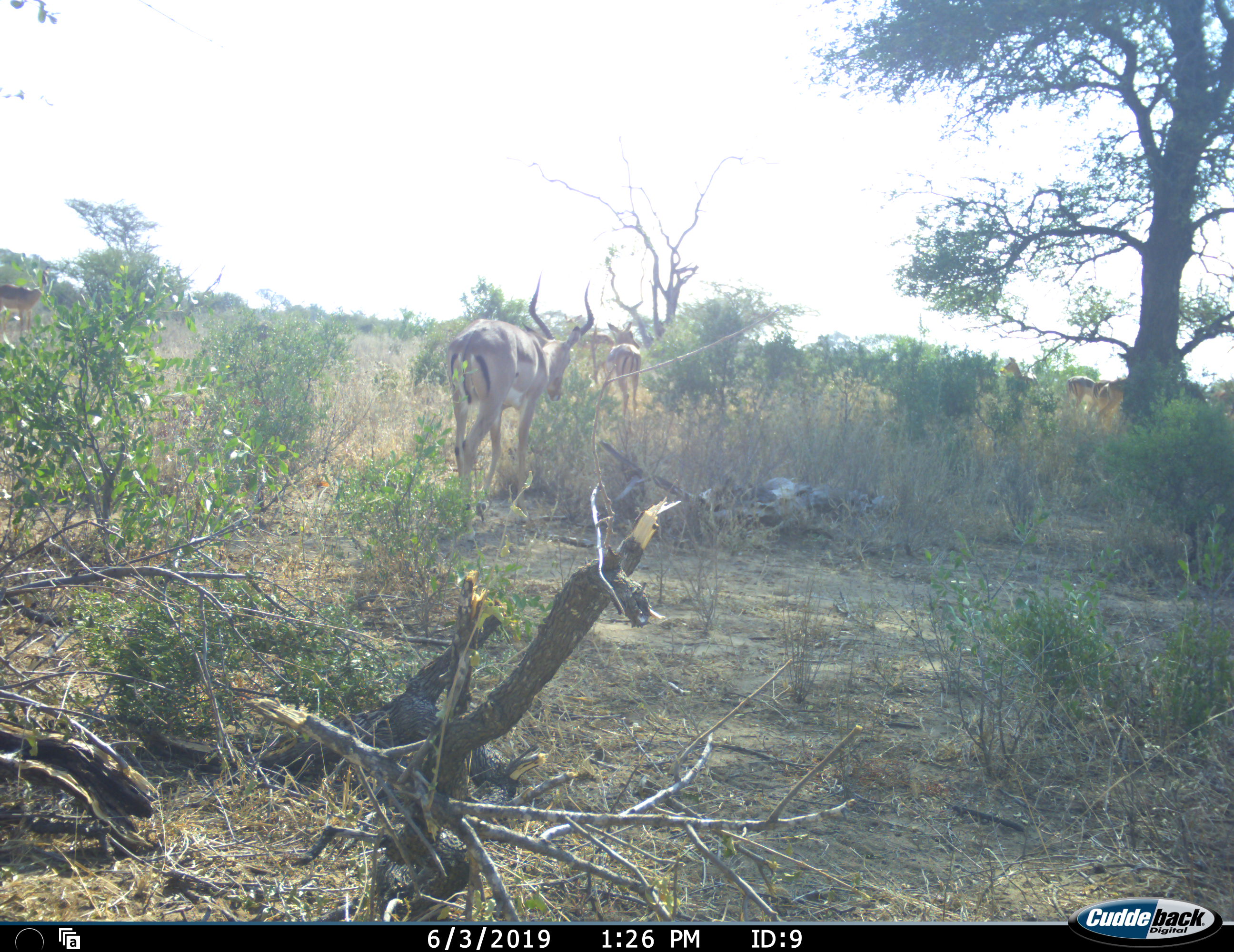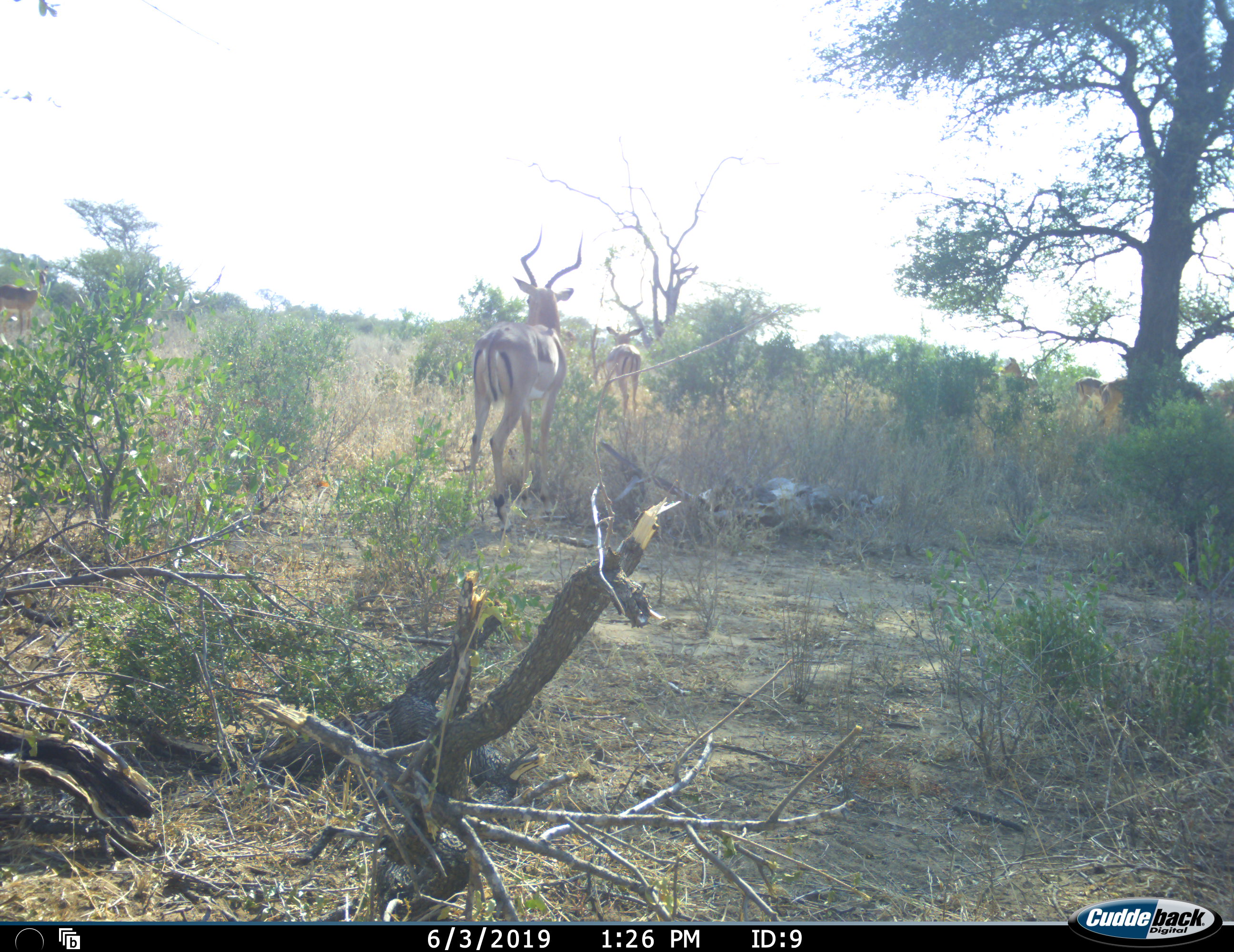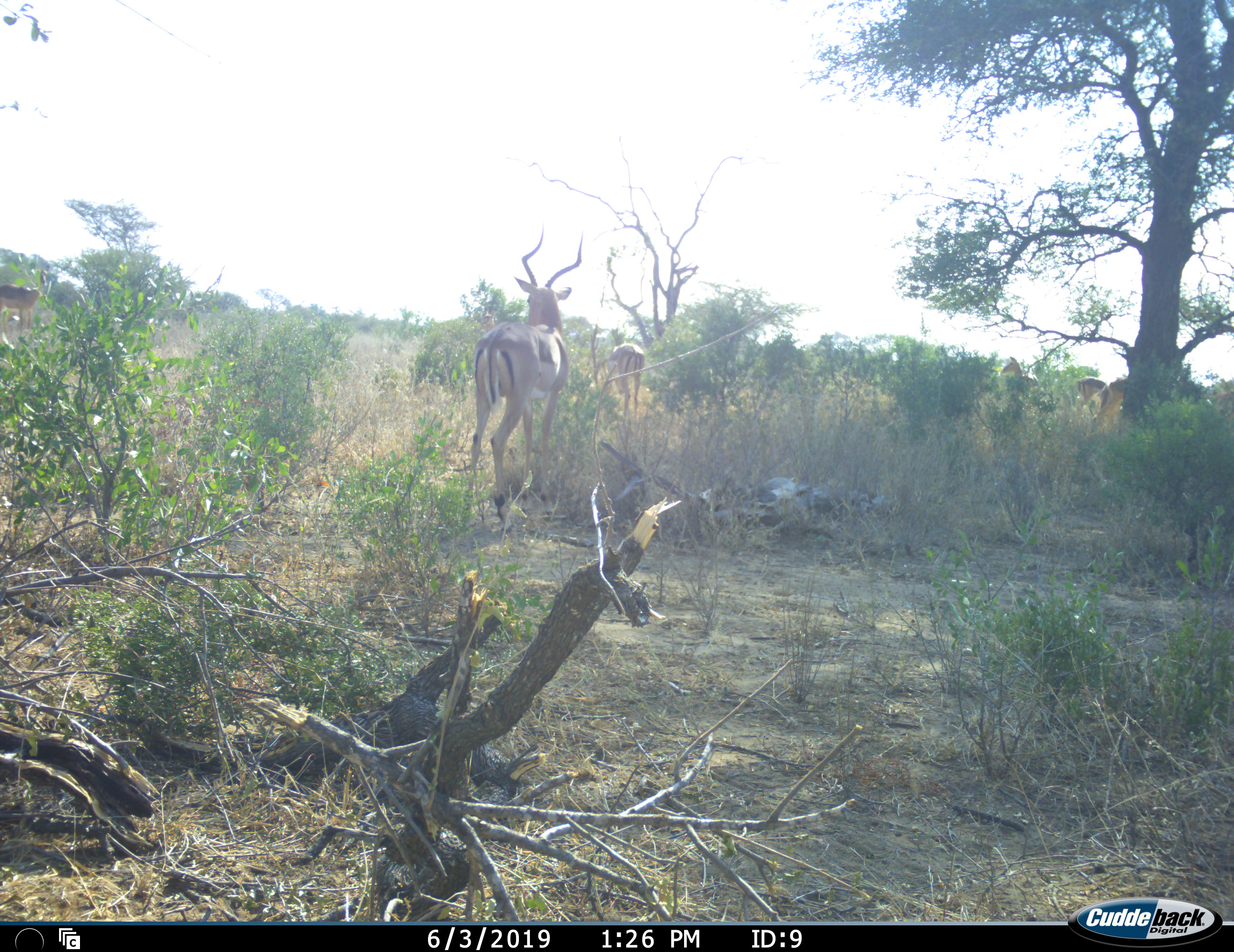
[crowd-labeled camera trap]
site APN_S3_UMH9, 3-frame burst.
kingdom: Animalia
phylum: Chordata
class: Mammalia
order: Artiodactyla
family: Bovidae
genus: Aepyceros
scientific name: Aepyceros melampus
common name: impala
Impala (Aepyceros melampus), count 6. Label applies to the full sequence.